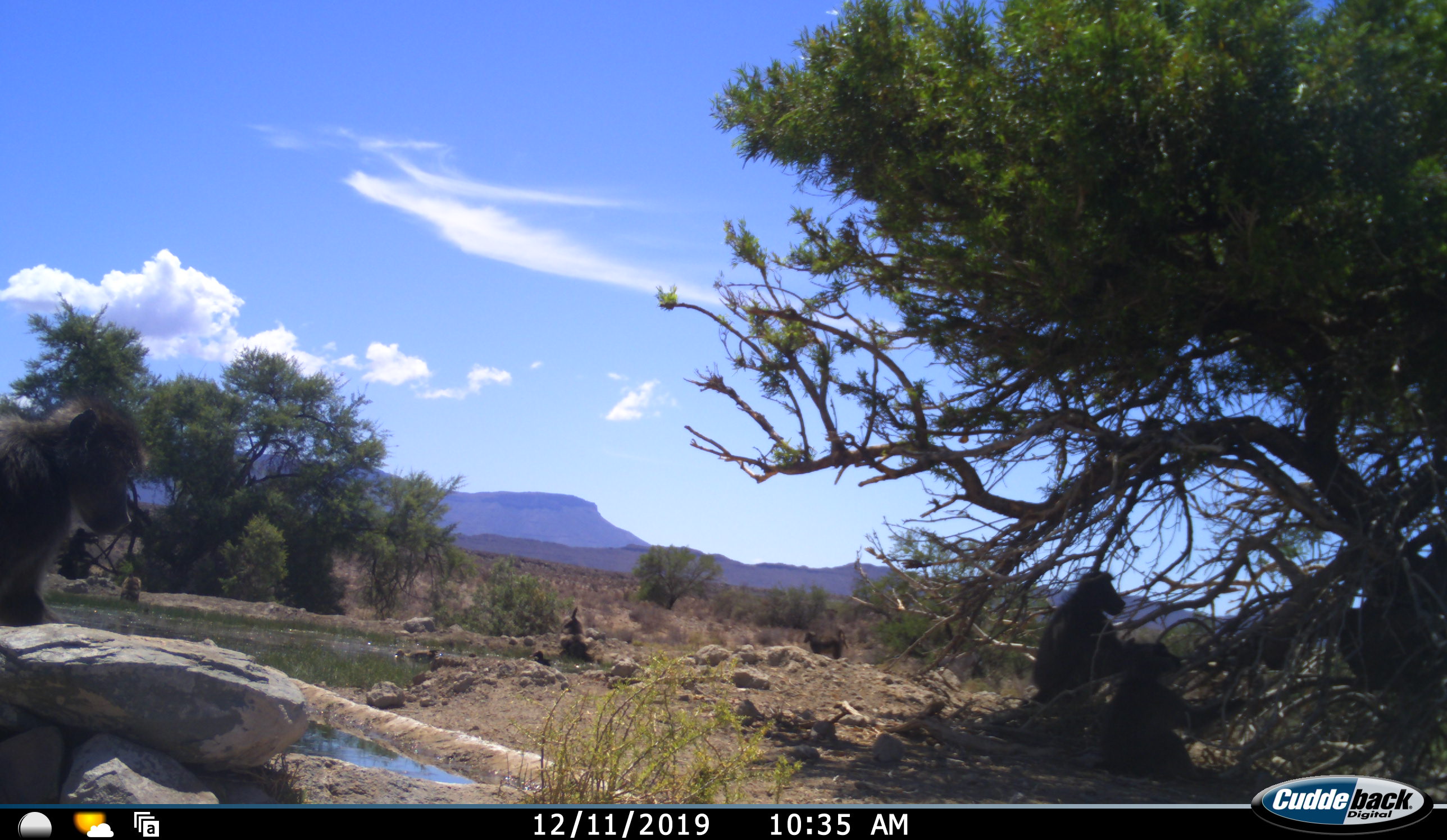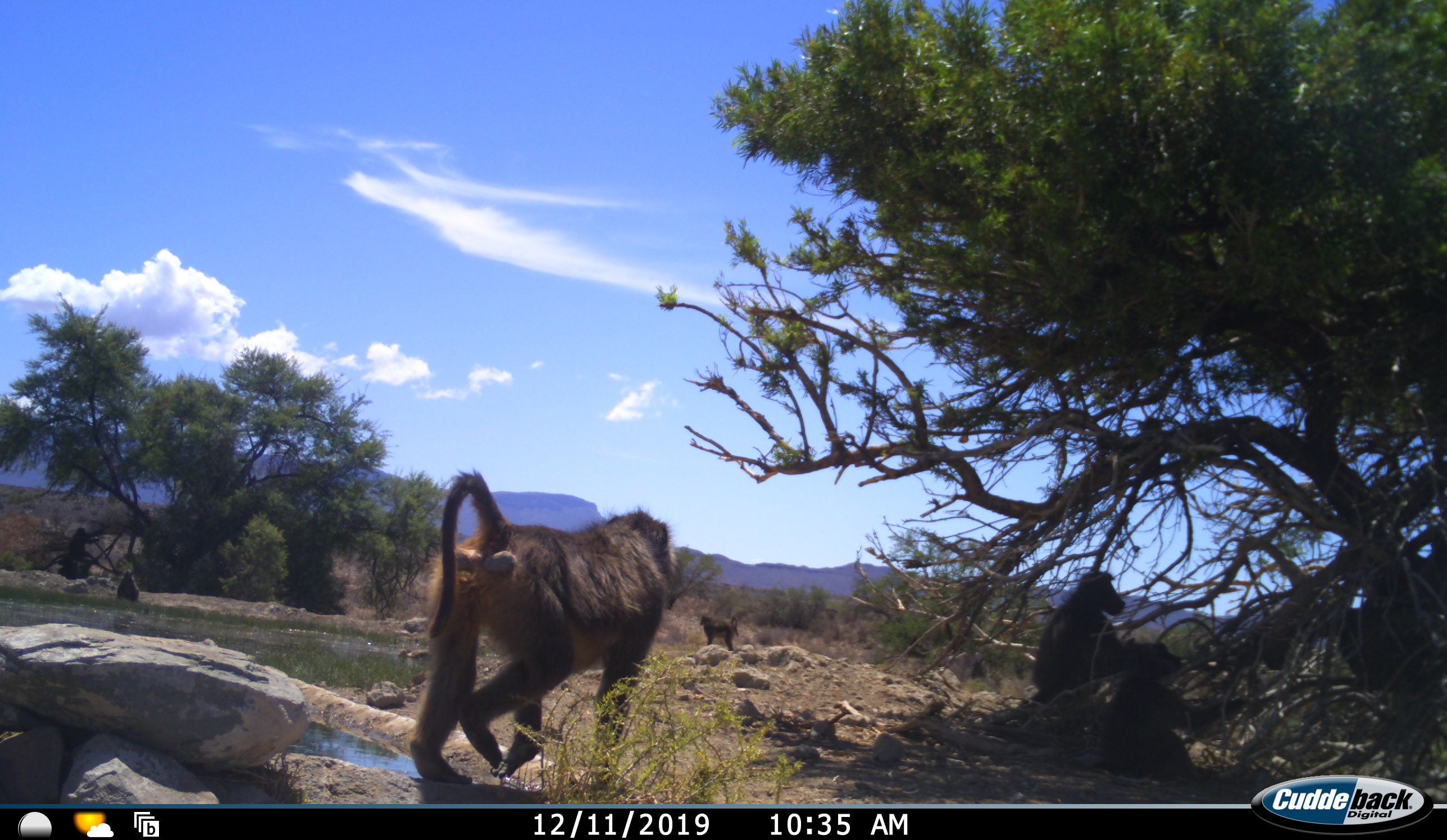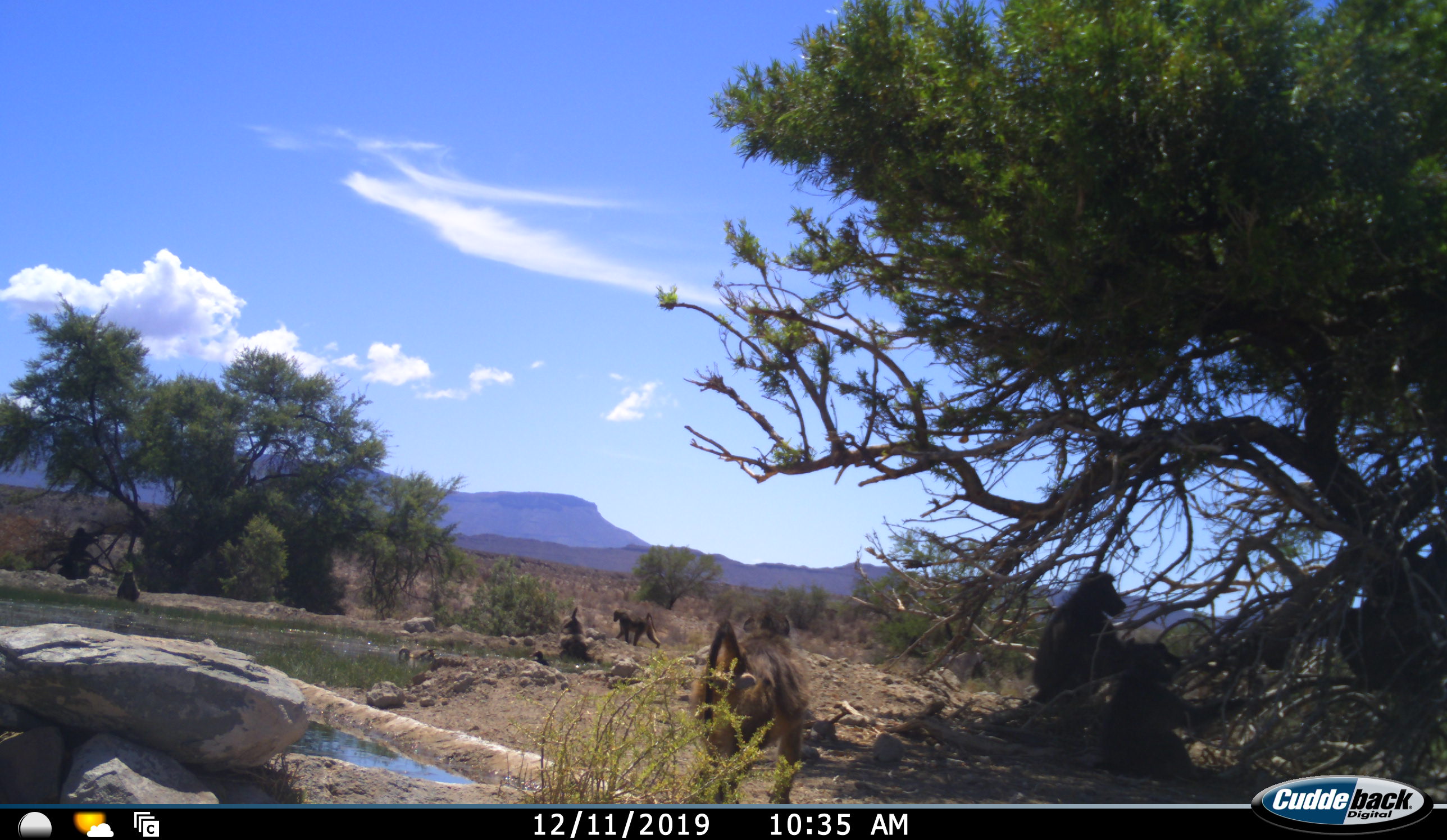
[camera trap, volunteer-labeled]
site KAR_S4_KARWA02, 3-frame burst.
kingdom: Animalia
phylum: Chordata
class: Mammalia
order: Primates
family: Cercopithecidae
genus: Papio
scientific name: Papio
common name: baboon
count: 7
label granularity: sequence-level